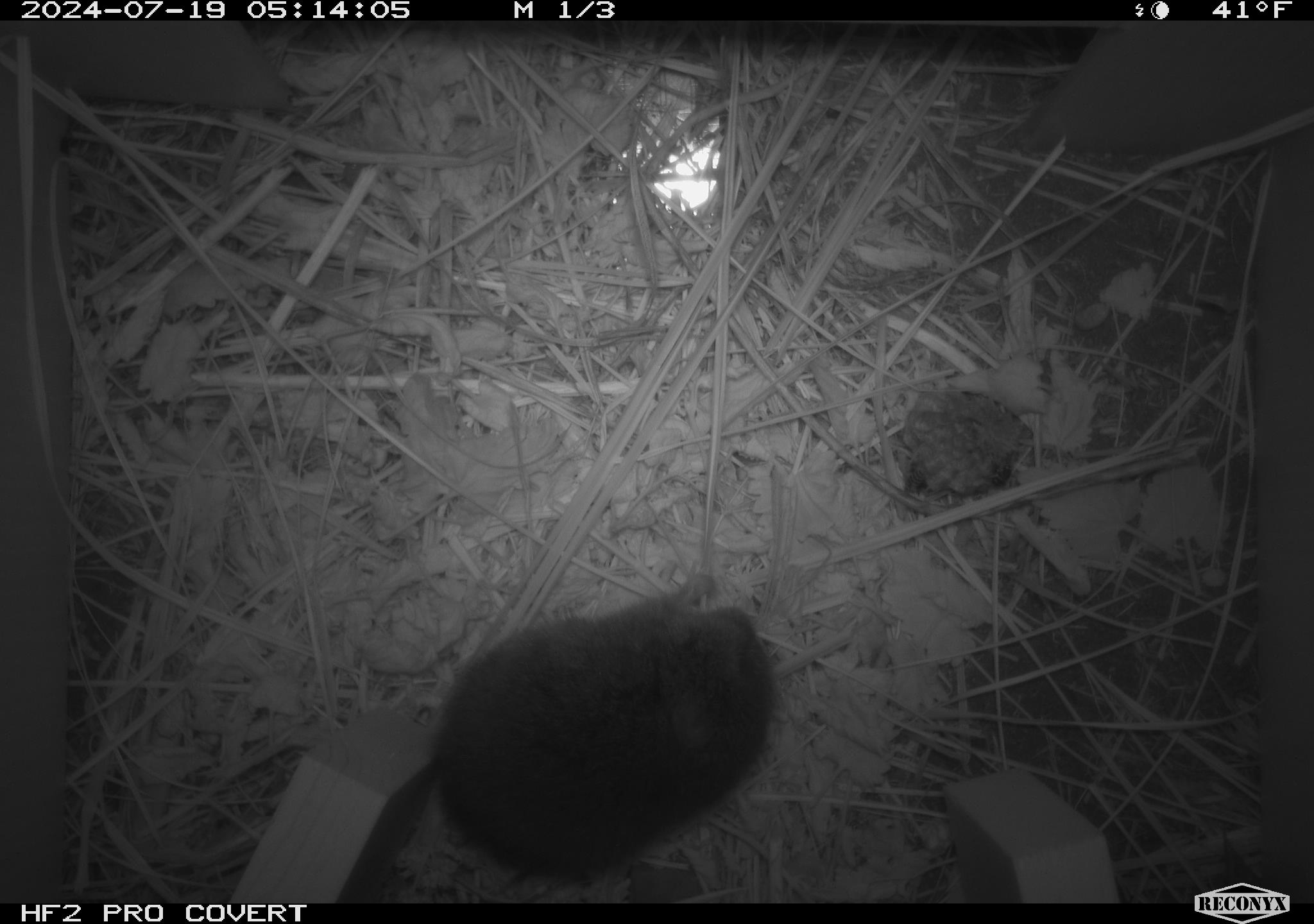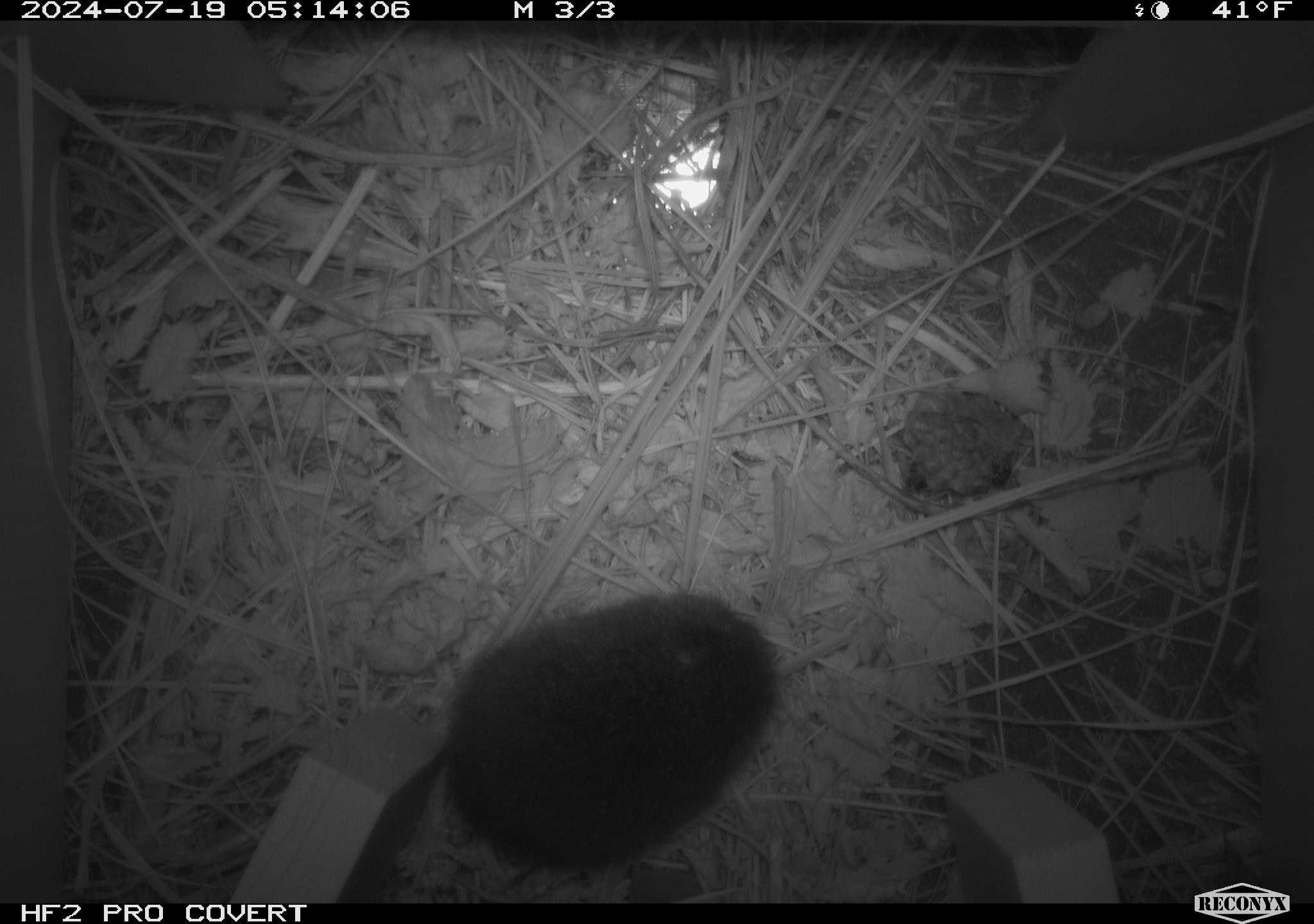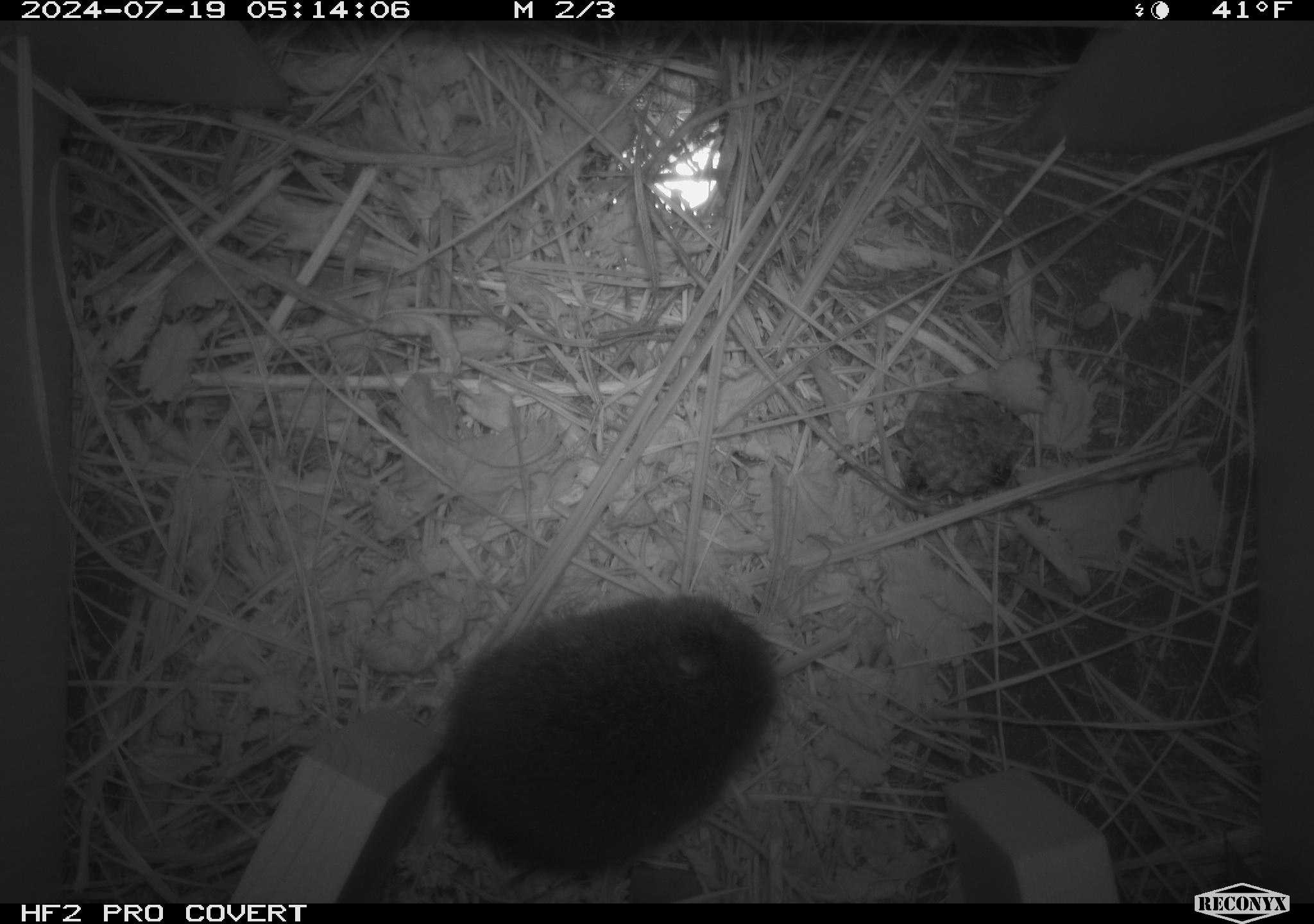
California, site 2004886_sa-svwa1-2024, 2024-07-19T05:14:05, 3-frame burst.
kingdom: Animalia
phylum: Arthropoda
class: Insecta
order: Hymenoptera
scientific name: Hymenoptera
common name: ants, bees, wasps, and sawflies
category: hymenoptera order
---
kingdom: Animalia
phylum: Chordata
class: Mammalia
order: Rodentia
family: Cricetidae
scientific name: Arvicolinae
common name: voles, lemmings, and muskrats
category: arvicolinae subfamily